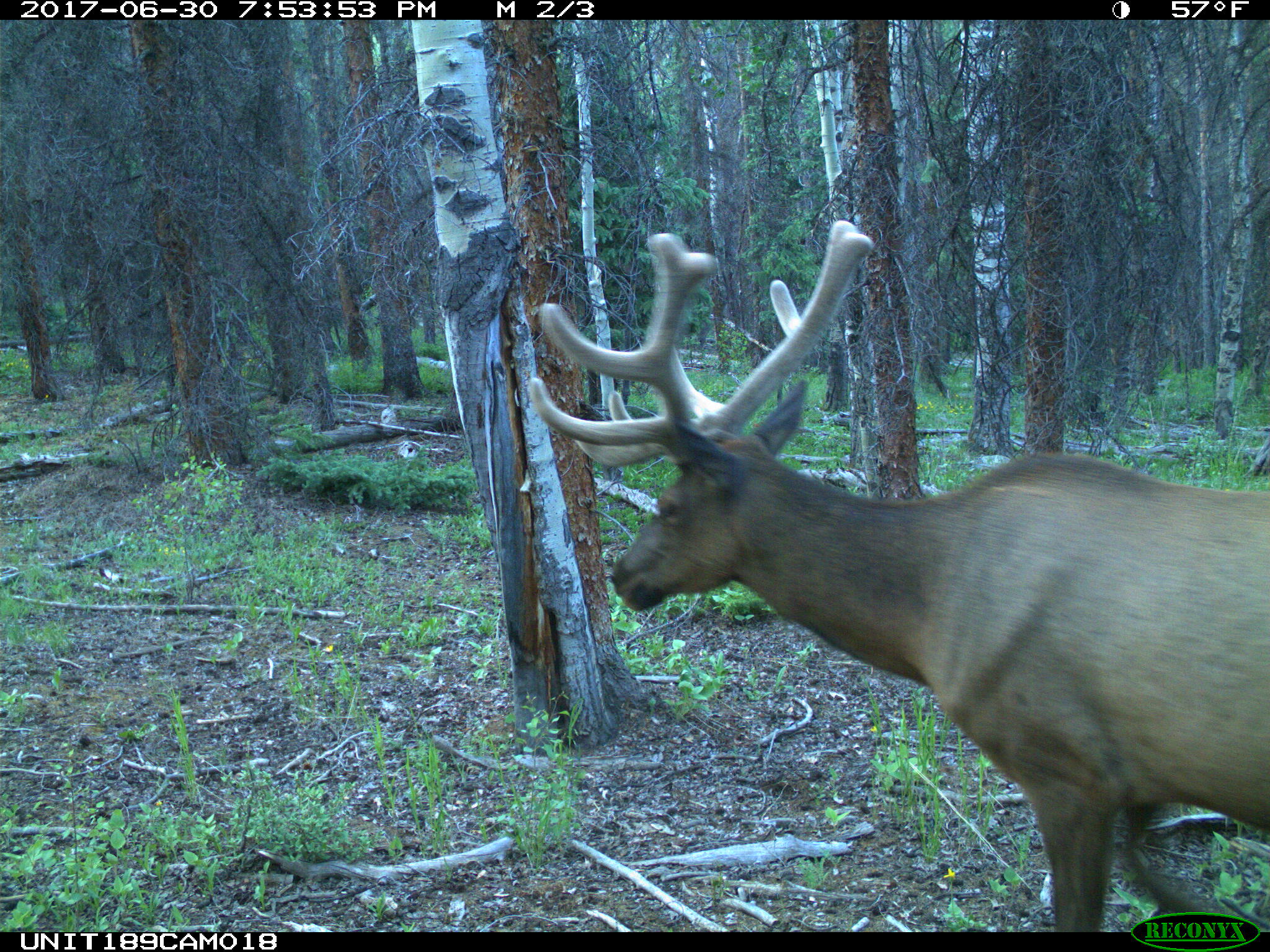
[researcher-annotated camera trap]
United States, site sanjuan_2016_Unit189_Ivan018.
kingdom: Animalia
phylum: Chordata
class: Mammalia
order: Artiodactyla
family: Cervidae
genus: Cervus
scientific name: Cervus elaphus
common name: red deer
Cervus elaphus (red deer).